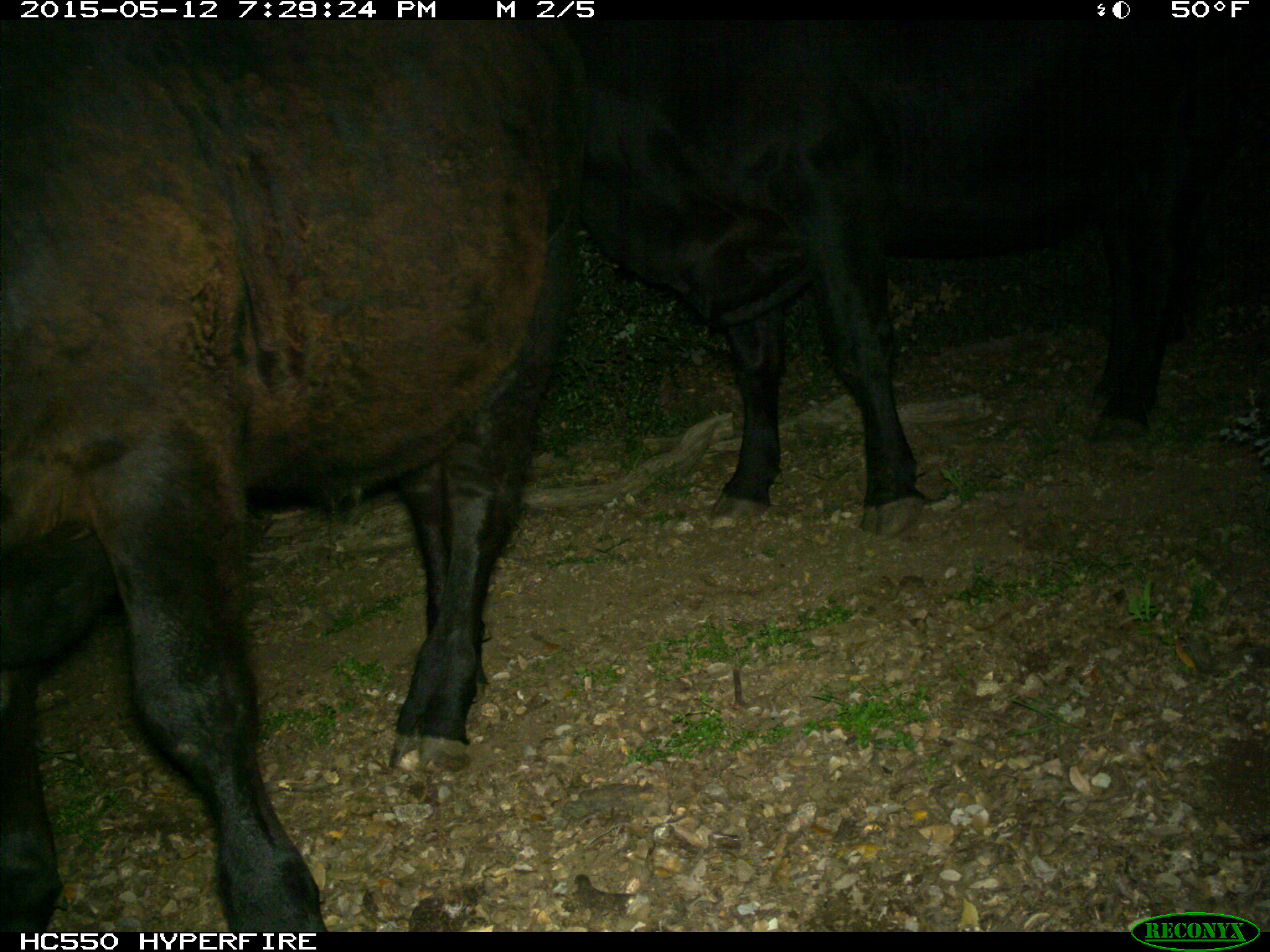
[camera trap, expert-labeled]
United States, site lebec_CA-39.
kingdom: Animalia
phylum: Chordata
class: Mammalia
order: Artiodactyla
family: Bovidae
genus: Bos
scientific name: Bos taurus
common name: domestic cow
Bos taurus (domestic cow).